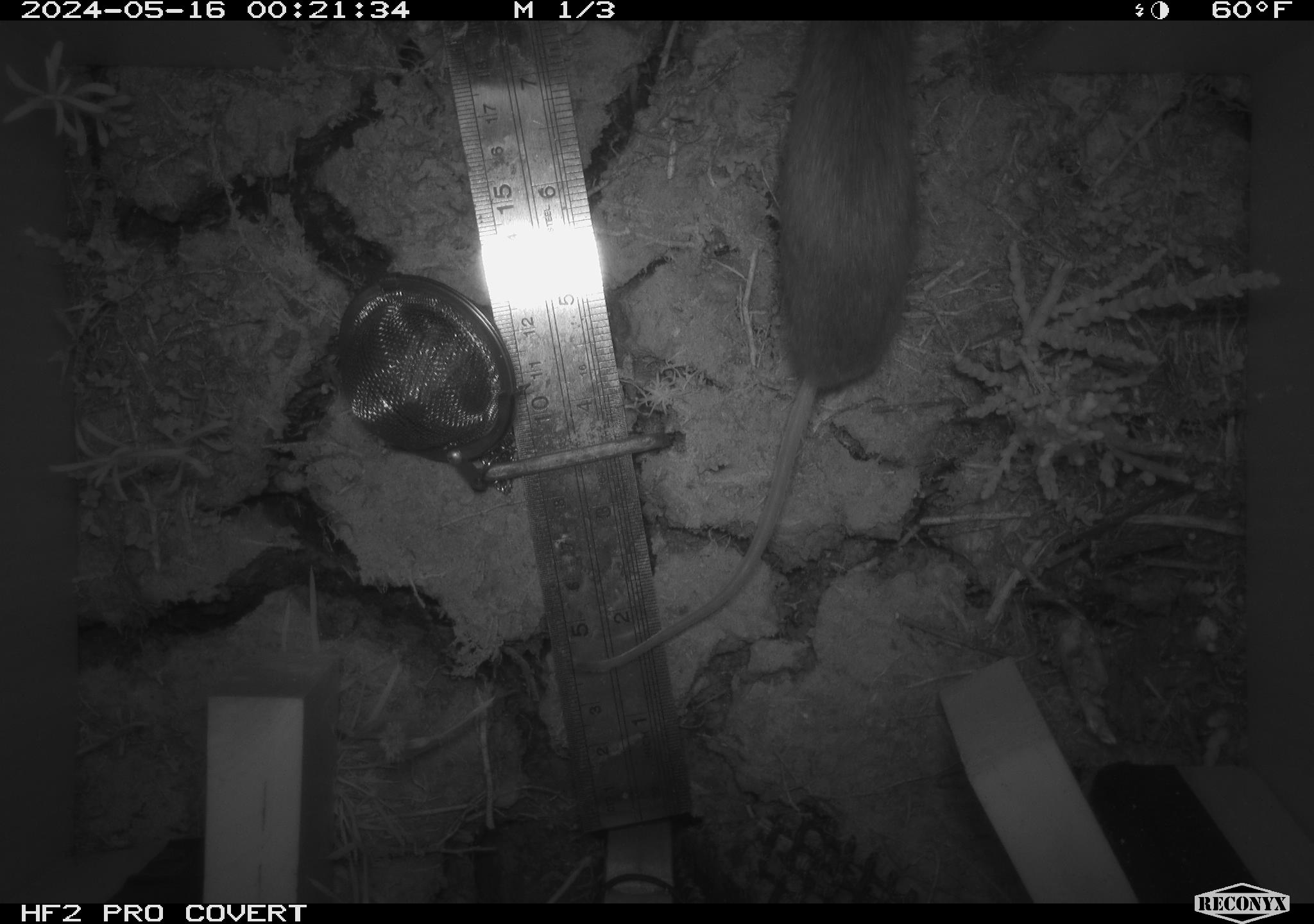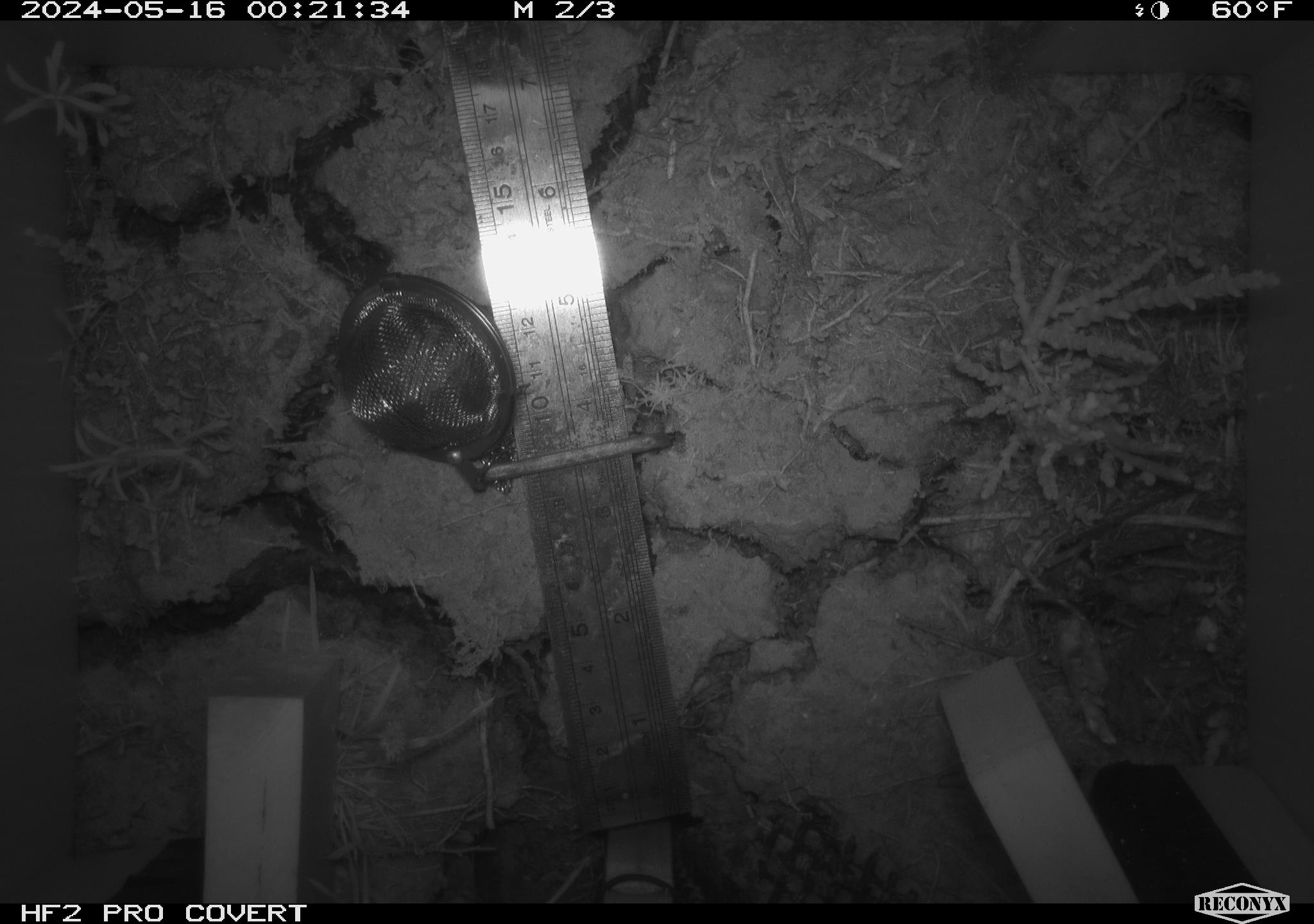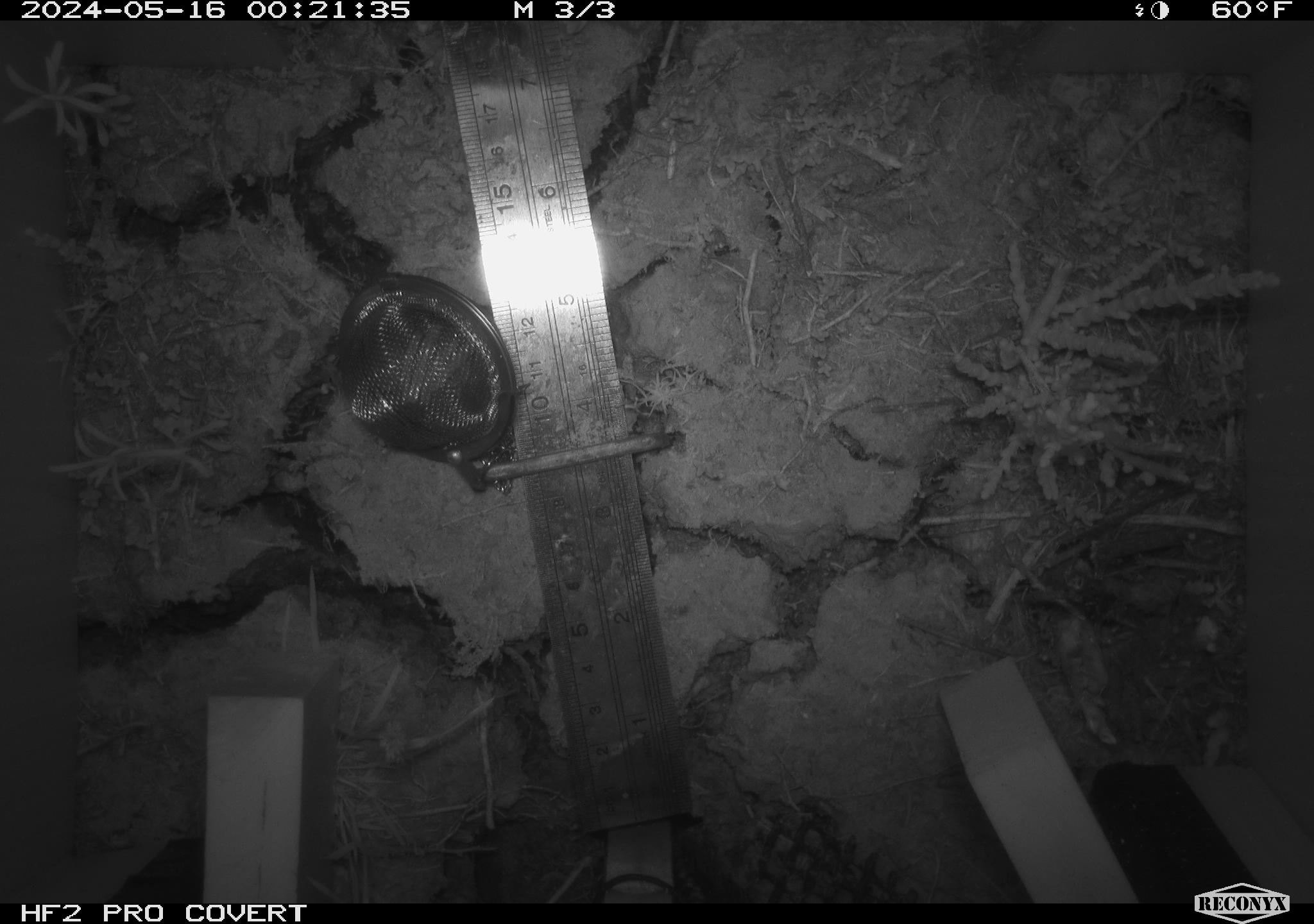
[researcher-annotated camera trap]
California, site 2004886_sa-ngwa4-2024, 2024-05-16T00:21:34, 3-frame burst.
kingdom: Animalia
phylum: Chordata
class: Mammalia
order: Rodentia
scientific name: Rodentia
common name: mouse species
Mouse species (Rodentia).